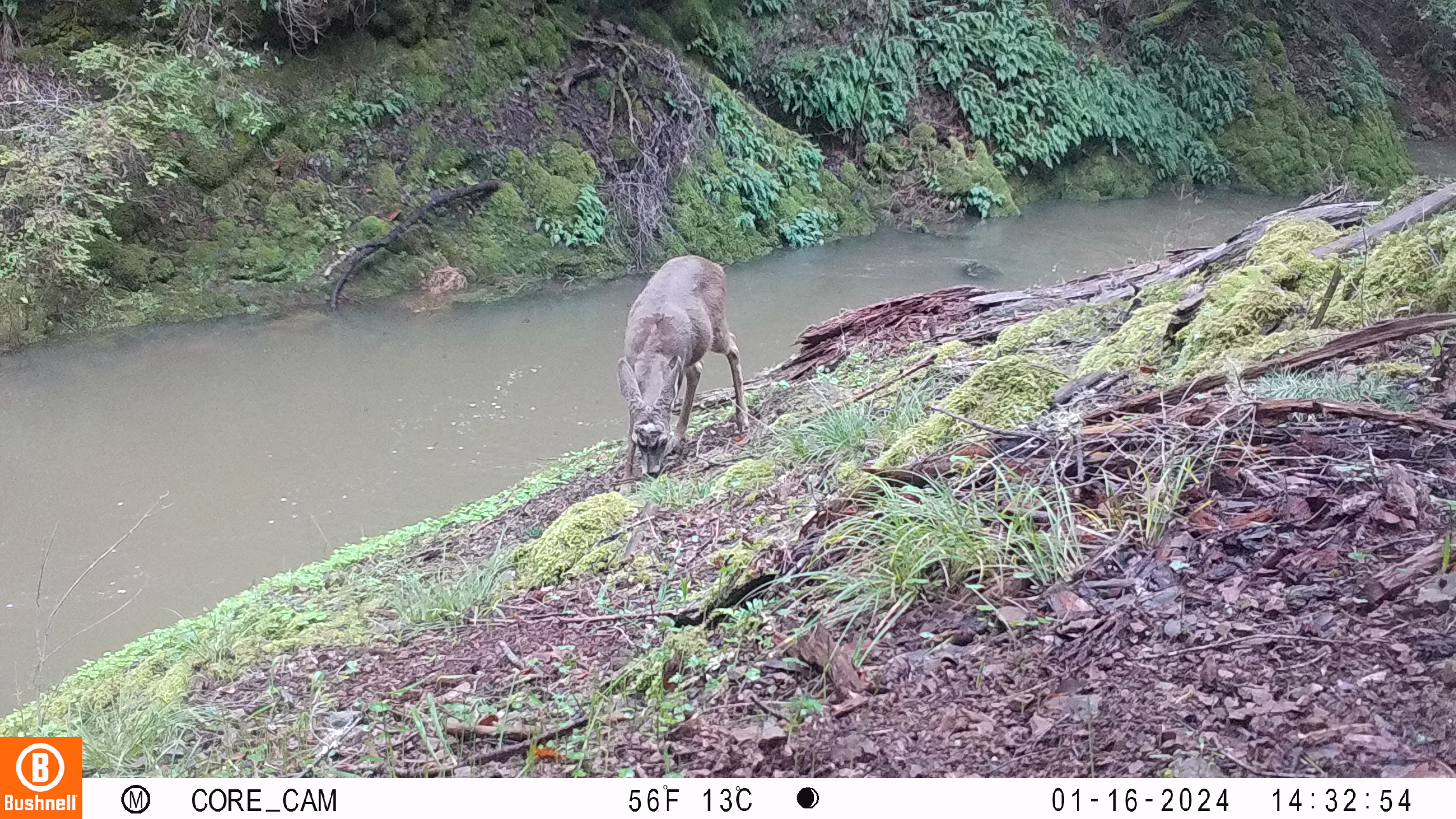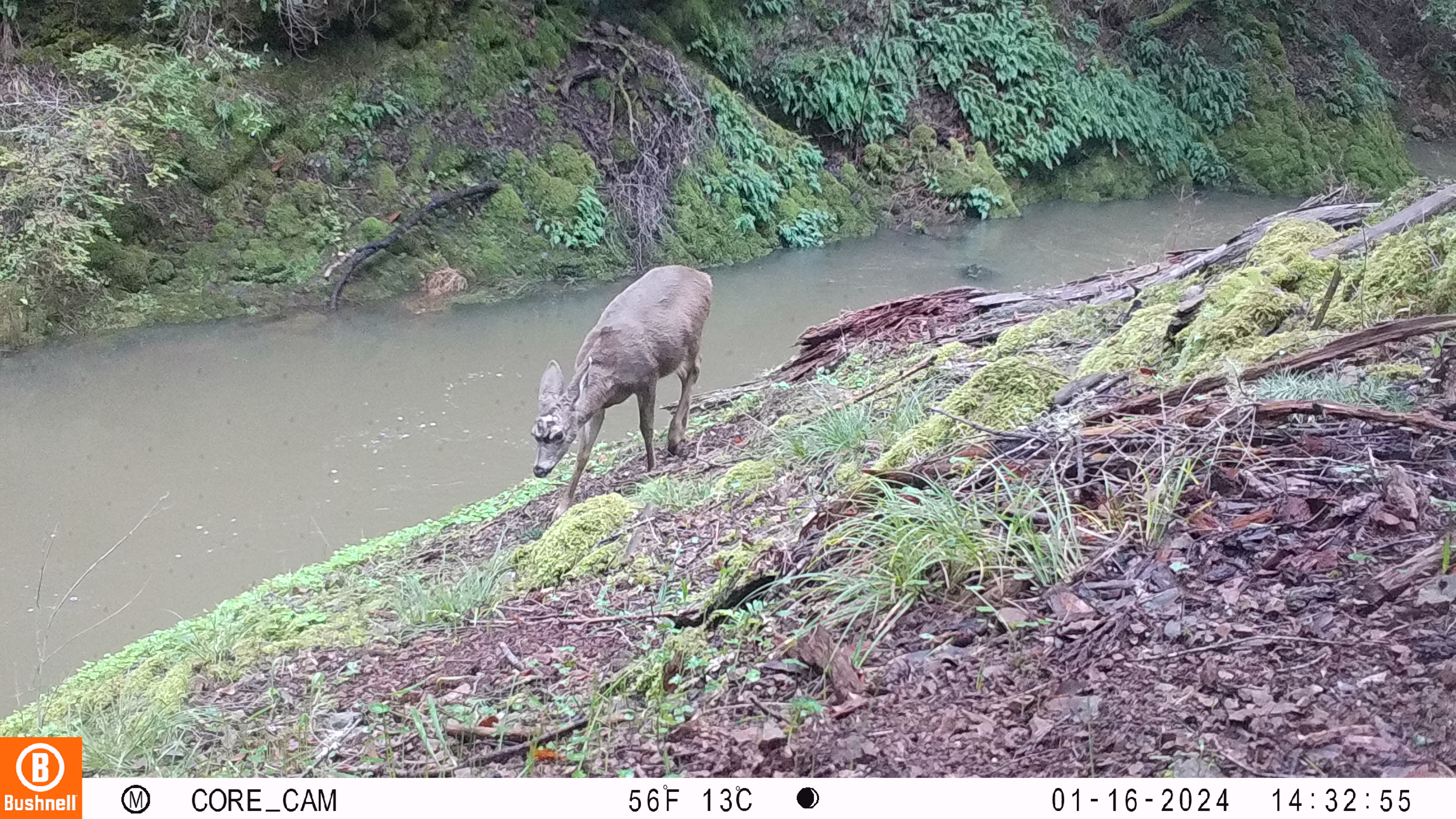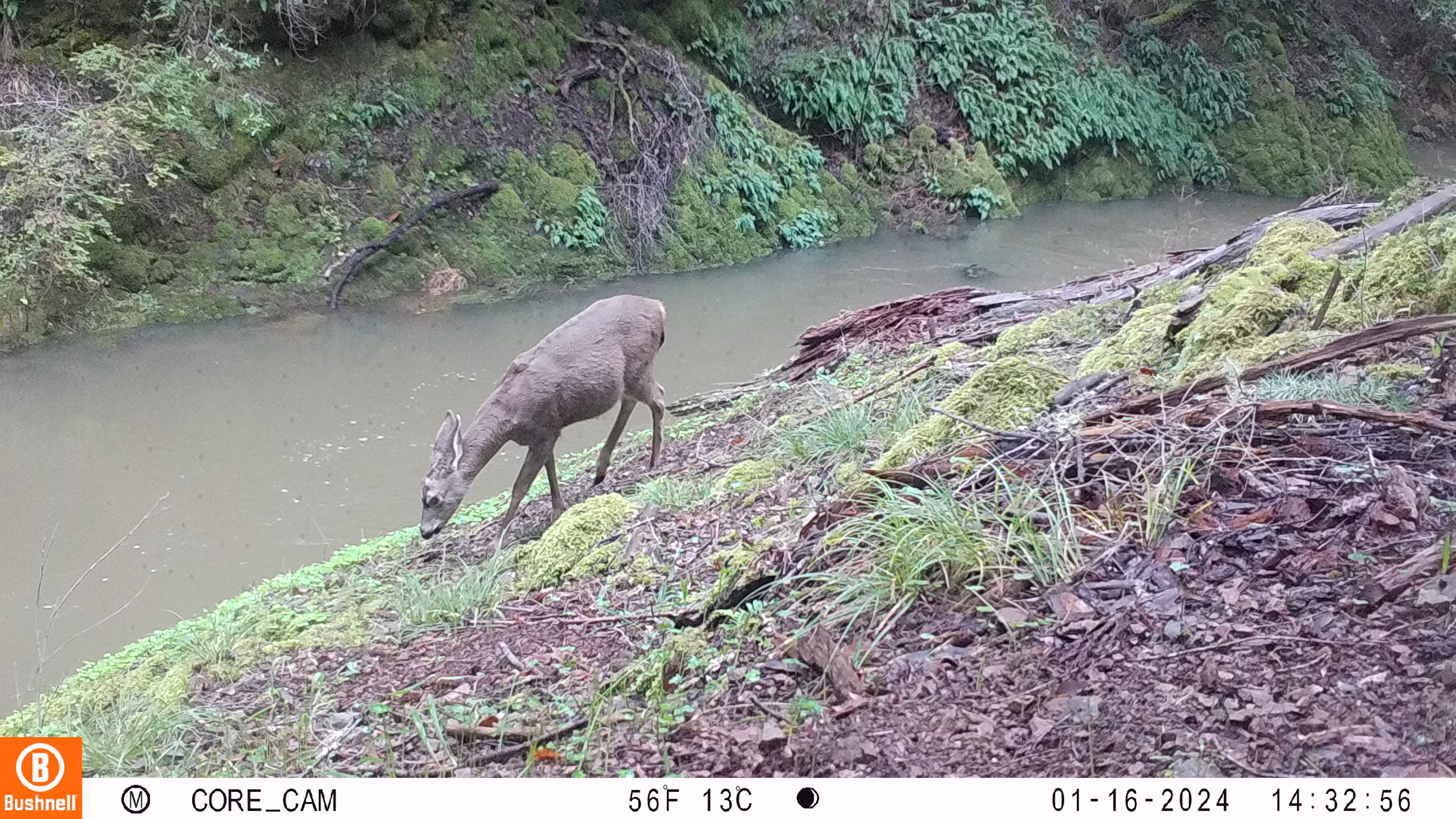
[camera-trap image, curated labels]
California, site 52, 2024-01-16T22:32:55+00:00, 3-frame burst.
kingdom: Animalia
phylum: Chordata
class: Mammalia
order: Artiodactyla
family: Cervidae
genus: Odocoileus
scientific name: Odocoileus hemionus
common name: mule deer